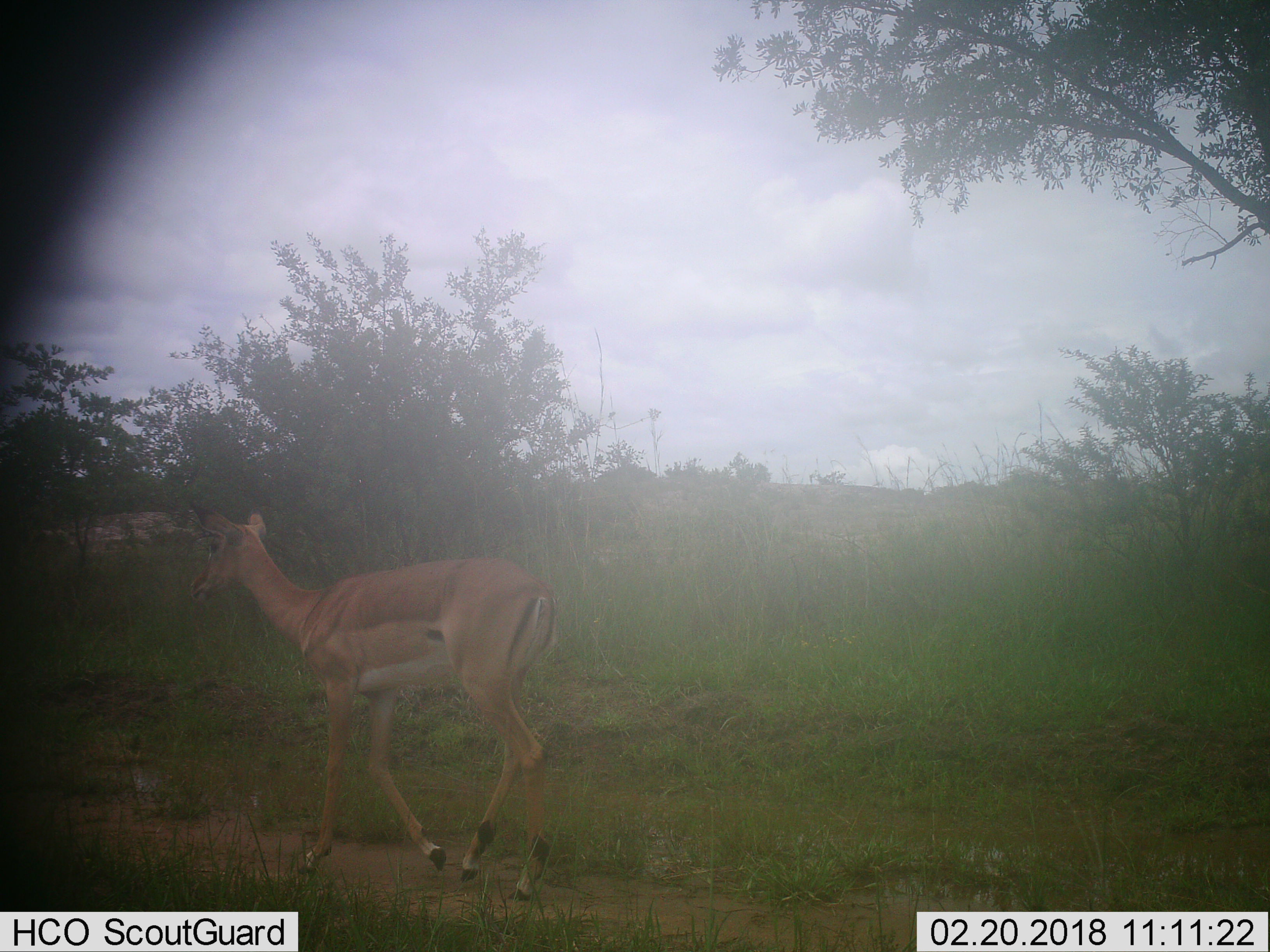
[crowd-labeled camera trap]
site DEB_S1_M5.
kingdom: Animalia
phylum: Chordata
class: Mammalia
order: Artiodactyla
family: Bovidae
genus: Aepyceros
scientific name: Aepyceros melampus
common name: impala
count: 1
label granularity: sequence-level